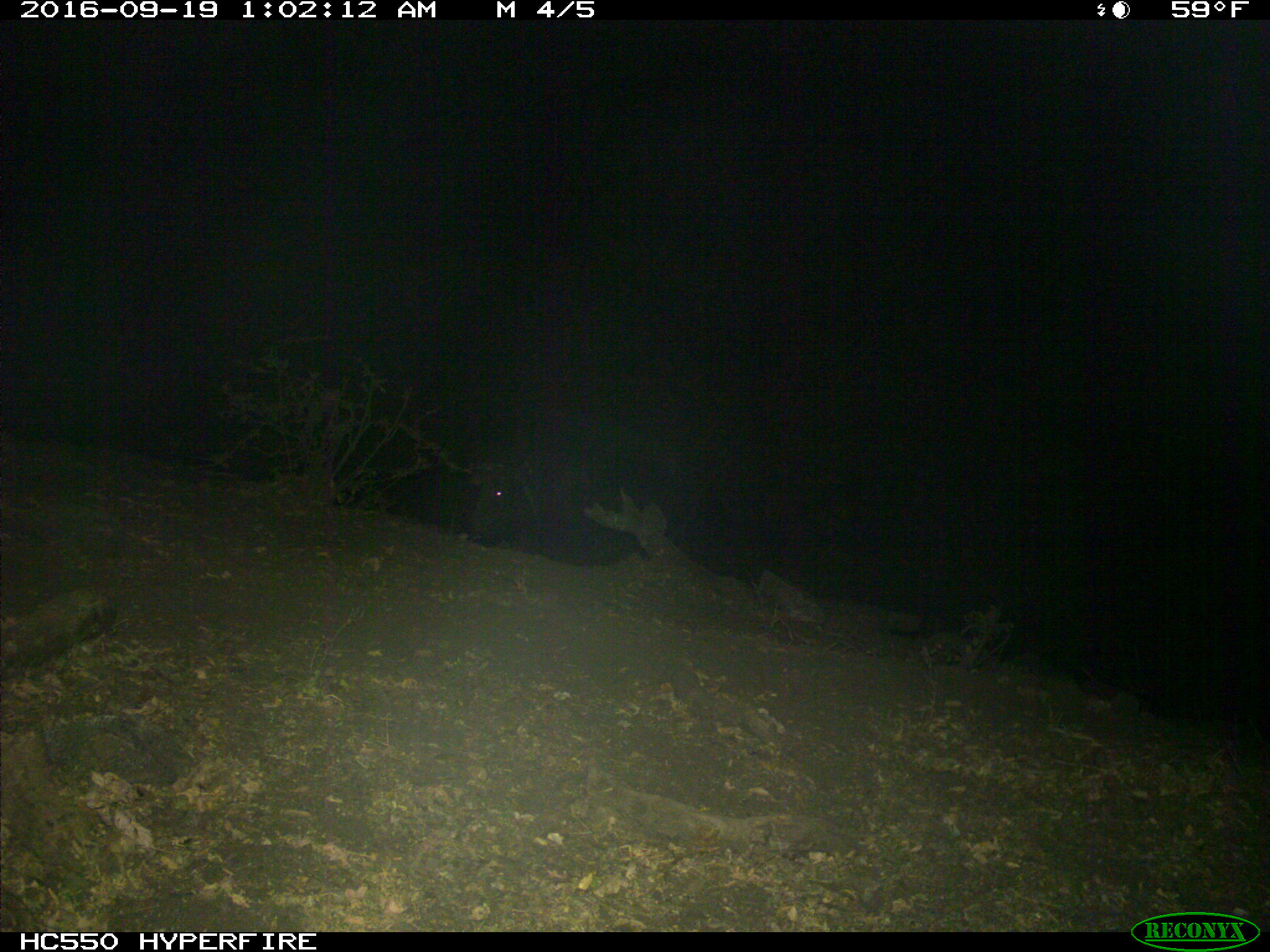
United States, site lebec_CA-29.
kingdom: Animalia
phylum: Chordata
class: Mammalia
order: Artiodactyla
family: Suidae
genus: Sus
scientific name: Sus scrofa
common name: wild boar